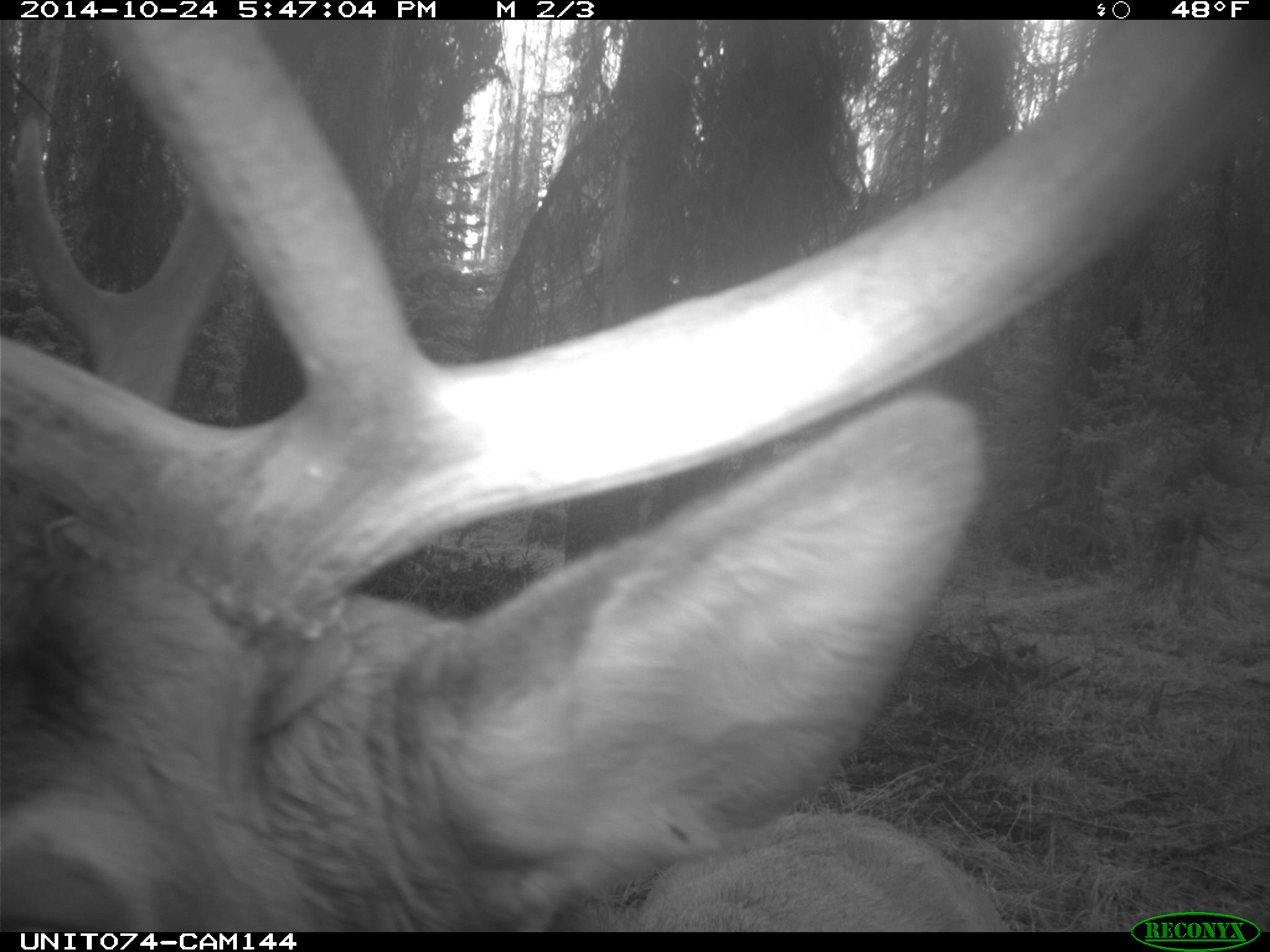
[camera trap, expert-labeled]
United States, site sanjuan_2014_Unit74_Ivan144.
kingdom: Animalia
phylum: Chordata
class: Mammalia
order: Artiodactyla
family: Cervidae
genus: Cervus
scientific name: Cervus elaphus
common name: red deer